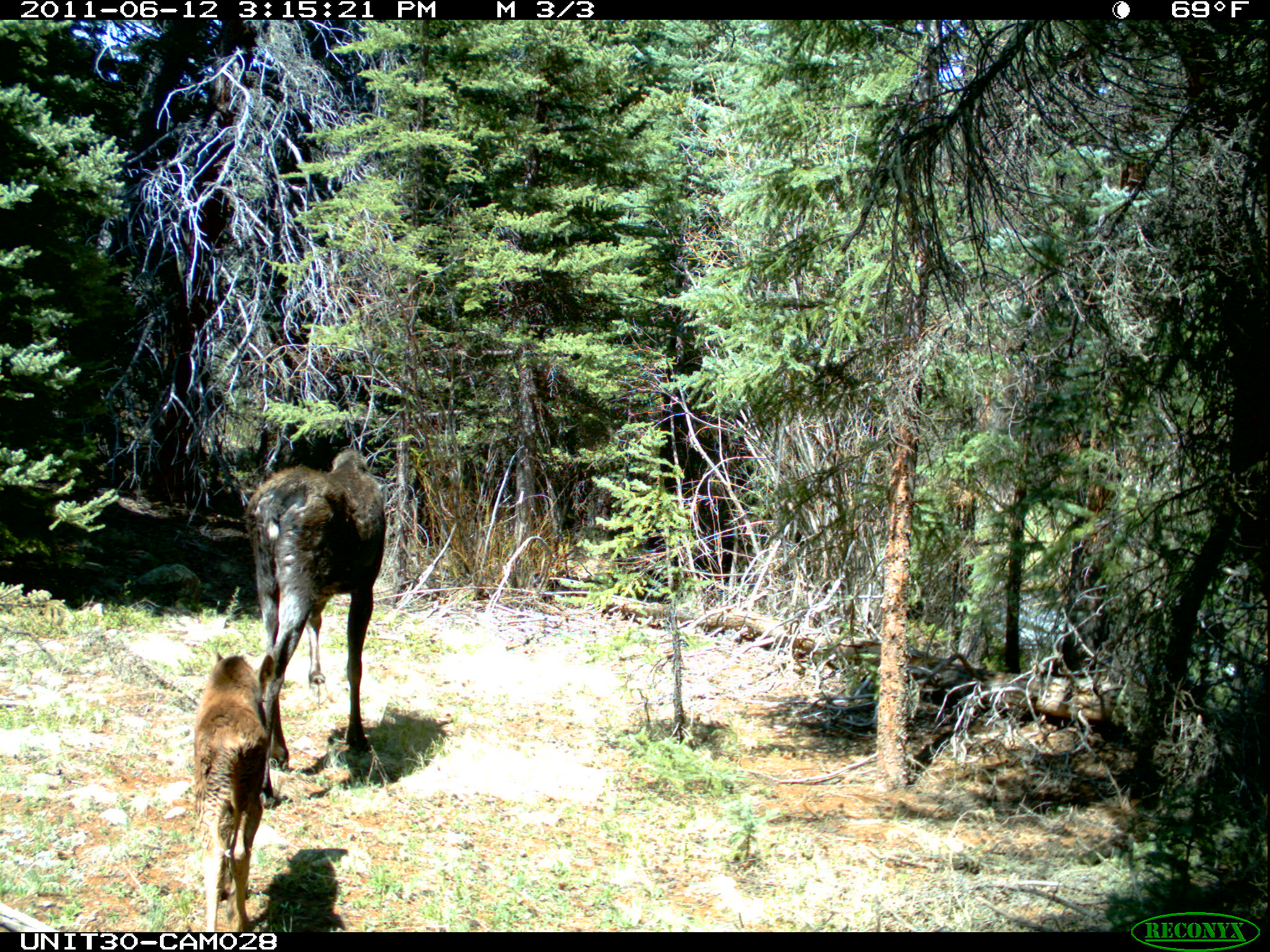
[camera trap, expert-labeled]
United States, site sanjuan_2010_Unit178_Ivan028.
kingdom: Animalia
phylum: Chordata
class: Mammalia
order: Artiodactyla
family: Cervidae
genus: Alces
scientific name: Alces alces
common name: moose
Alces alces (moose).